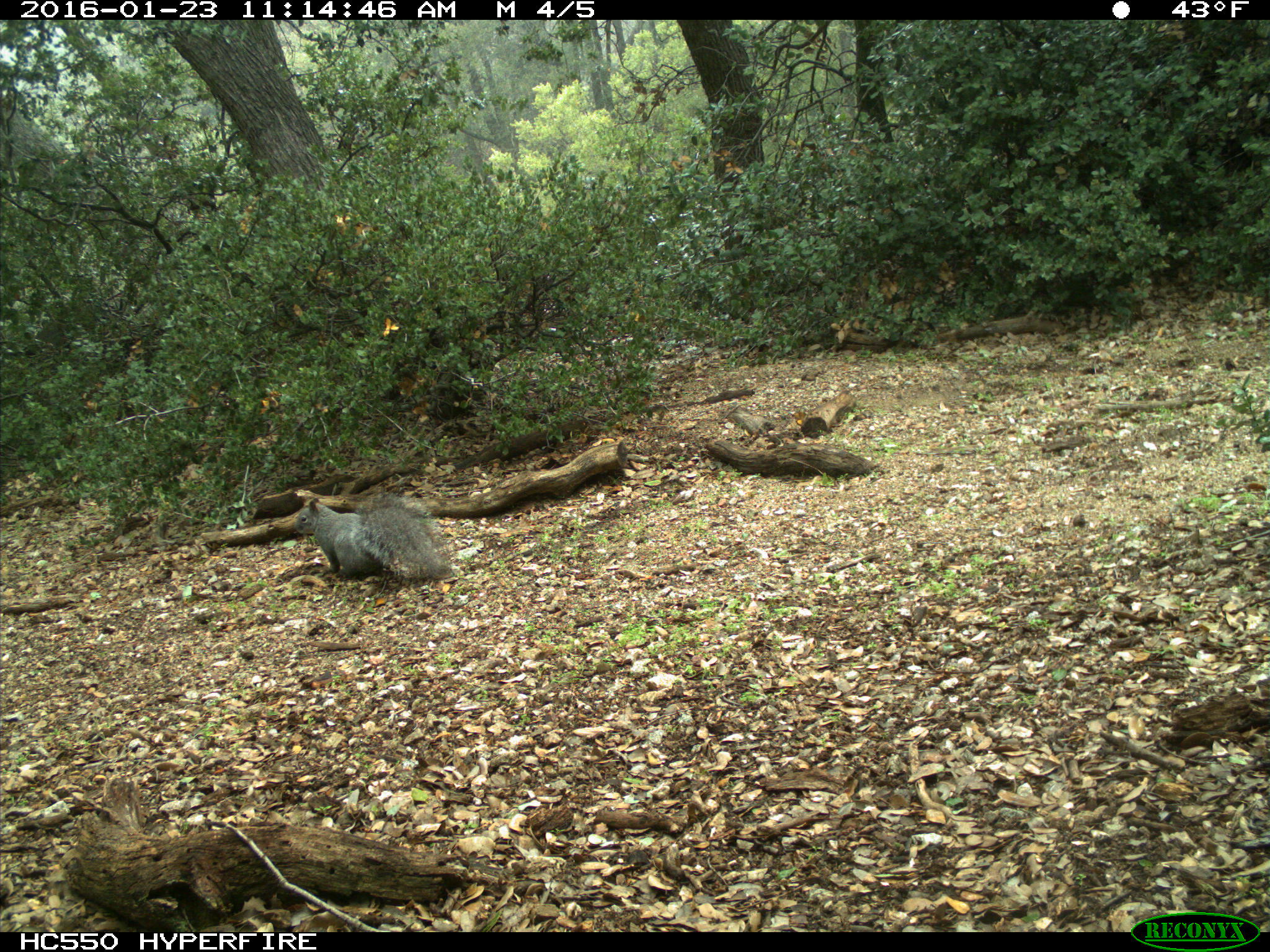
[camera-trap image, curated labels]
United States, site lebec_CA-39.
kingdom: Animalia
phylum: Chordata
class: Mammalia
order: Rodentia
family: Sciuridae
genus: Sciurus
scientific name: Sciurus carolinensis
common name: eastern gray squirrel